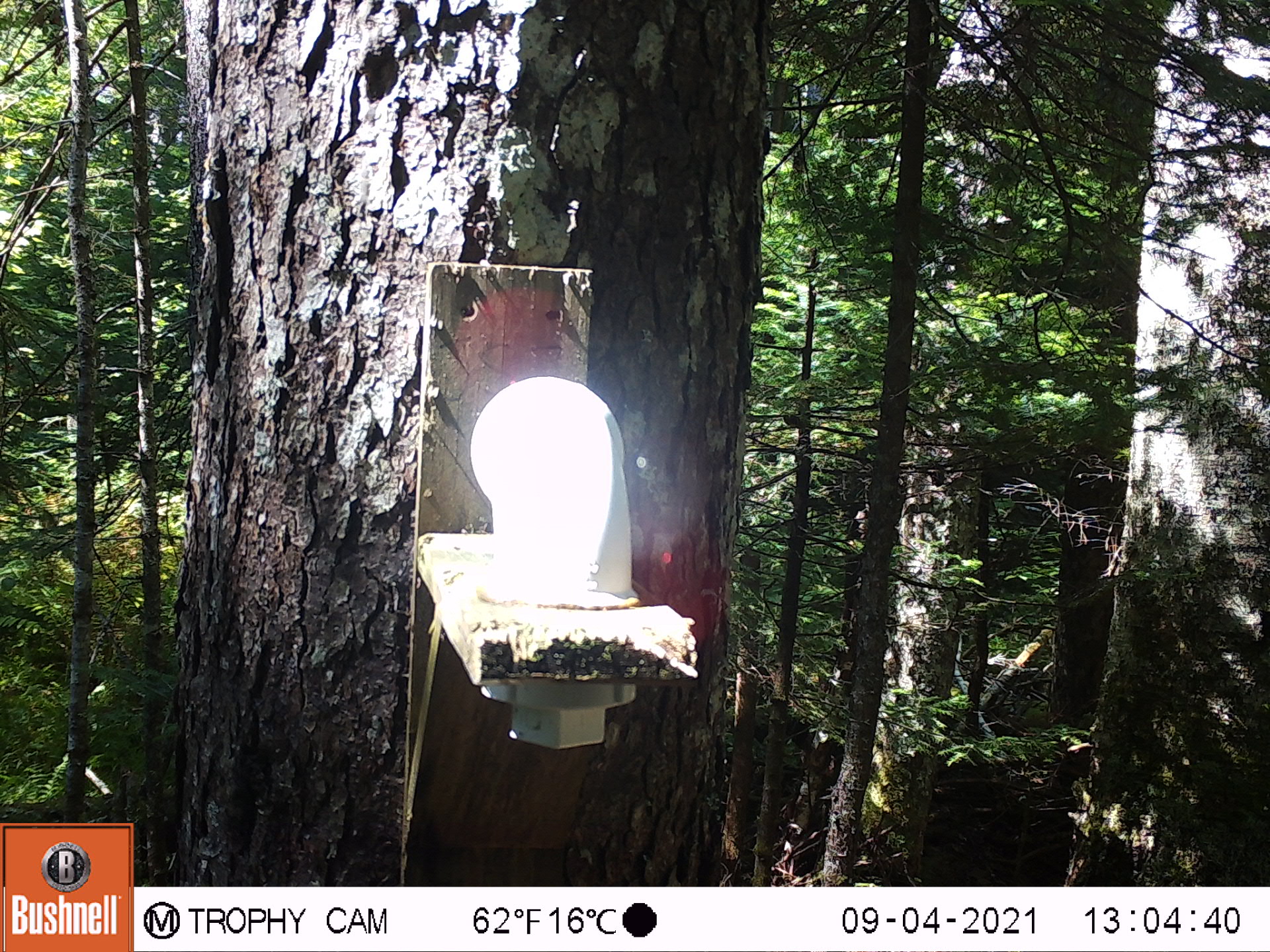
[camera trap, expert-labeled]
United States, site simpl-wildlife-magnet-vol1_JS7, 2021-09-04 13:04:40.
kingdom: Animalia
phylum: Chordata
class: Mammalia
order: Rodentia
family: Sciuridae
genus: Tamiasciurus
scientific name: Tamiasciurus hudsonicus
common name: red squirrel